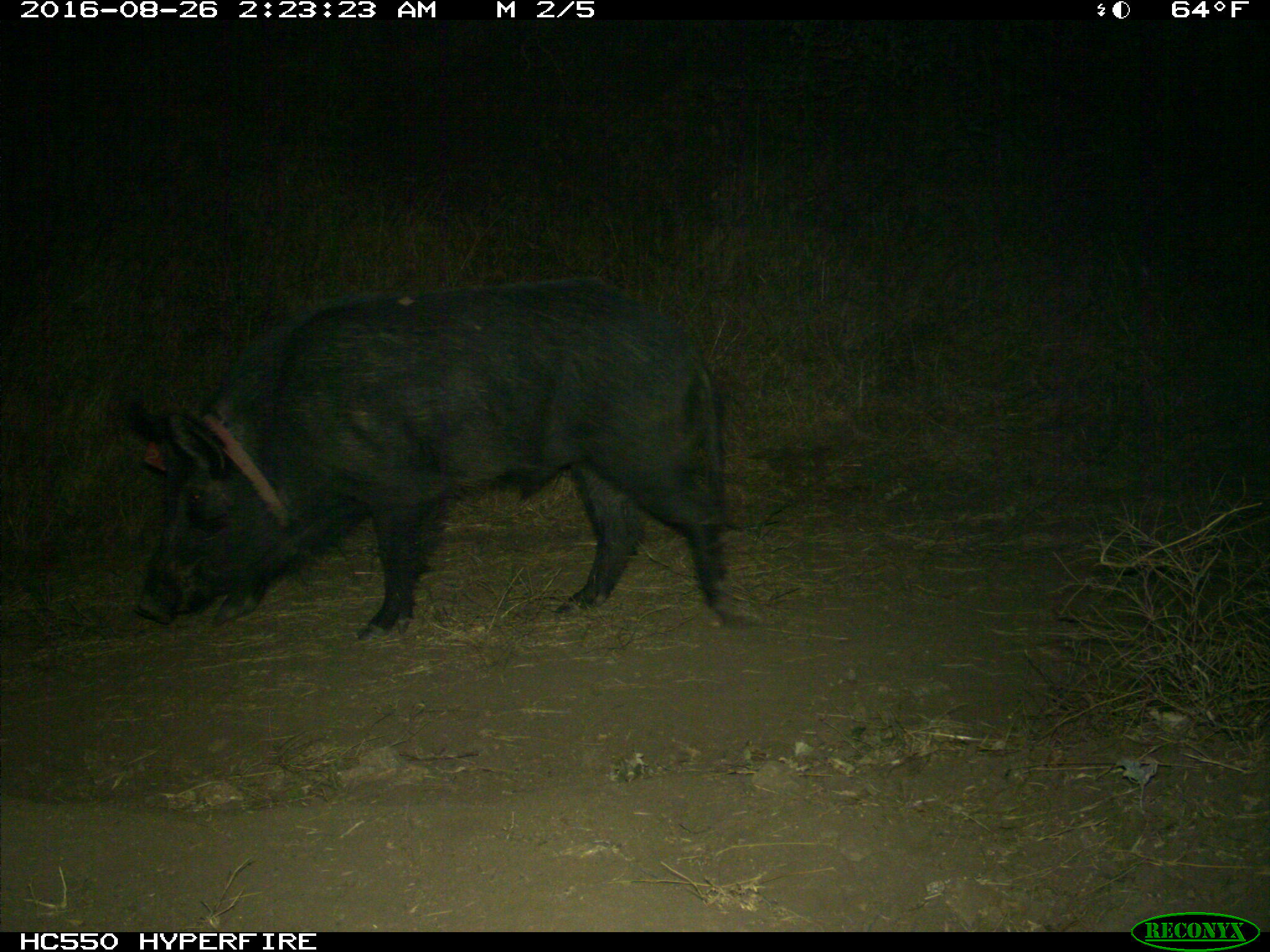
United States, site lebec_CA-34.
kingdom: Animalia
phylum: Chordata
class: Mammalia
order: Artiodactyla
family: Suidae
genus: Sus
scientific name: Sus scrofa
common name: wild boar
Sus scrofa (wild boar).